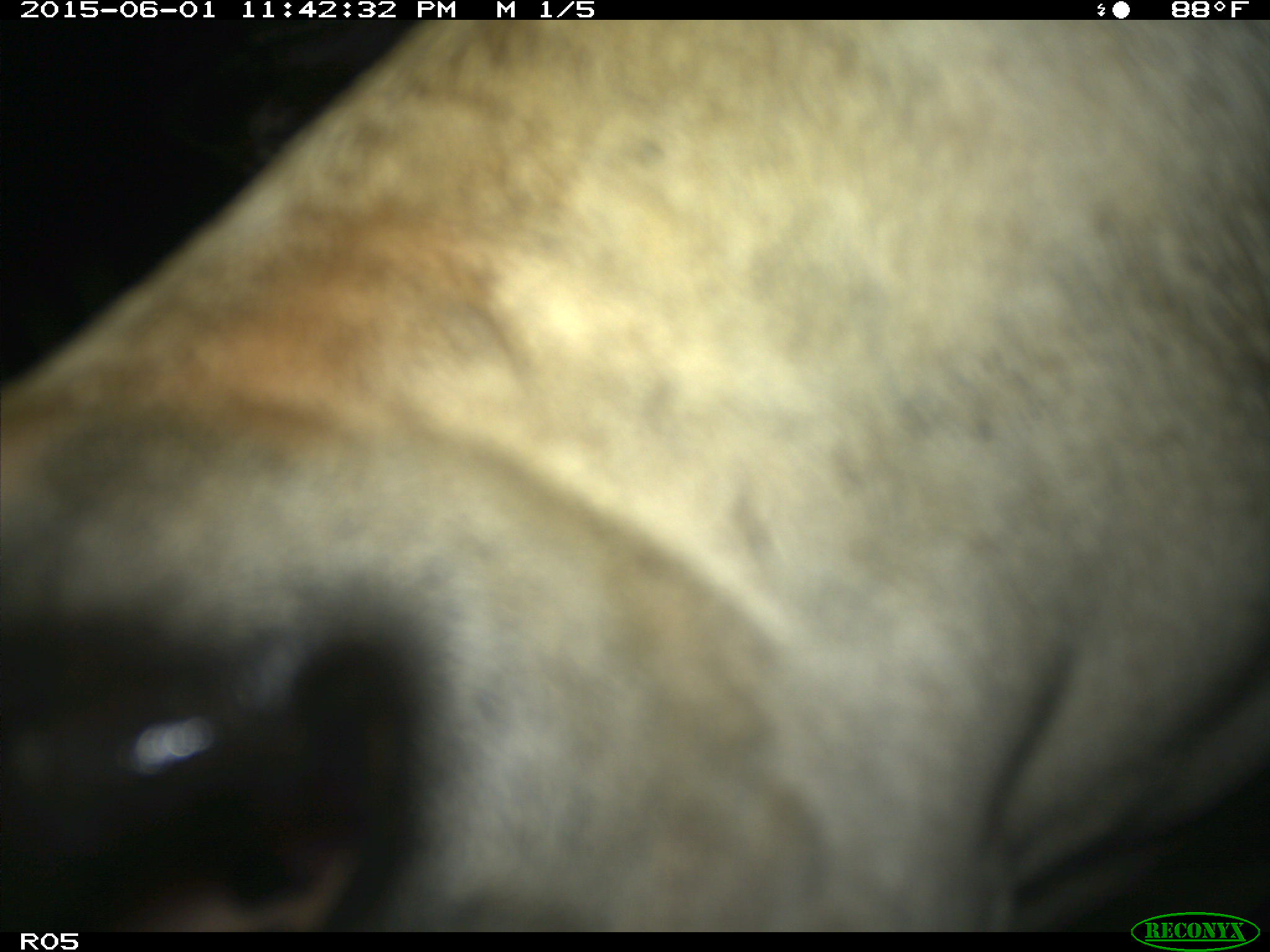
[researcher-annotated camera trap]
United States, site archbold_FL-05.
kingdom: Animalia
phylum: Chordata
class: Mammalia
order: Artiodactyla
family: Bovidae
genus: Bos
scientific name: Bos taurus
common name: domestic cow